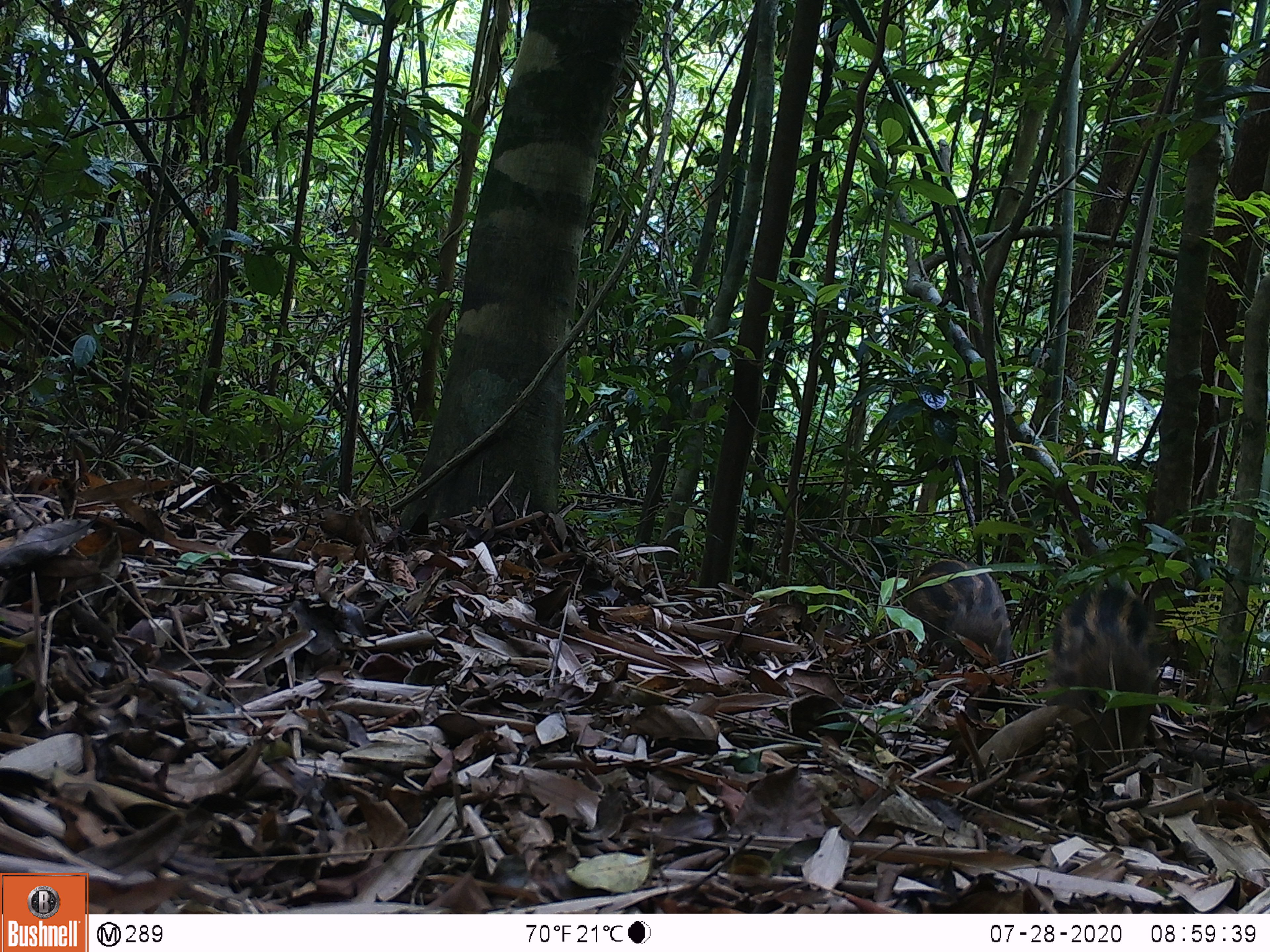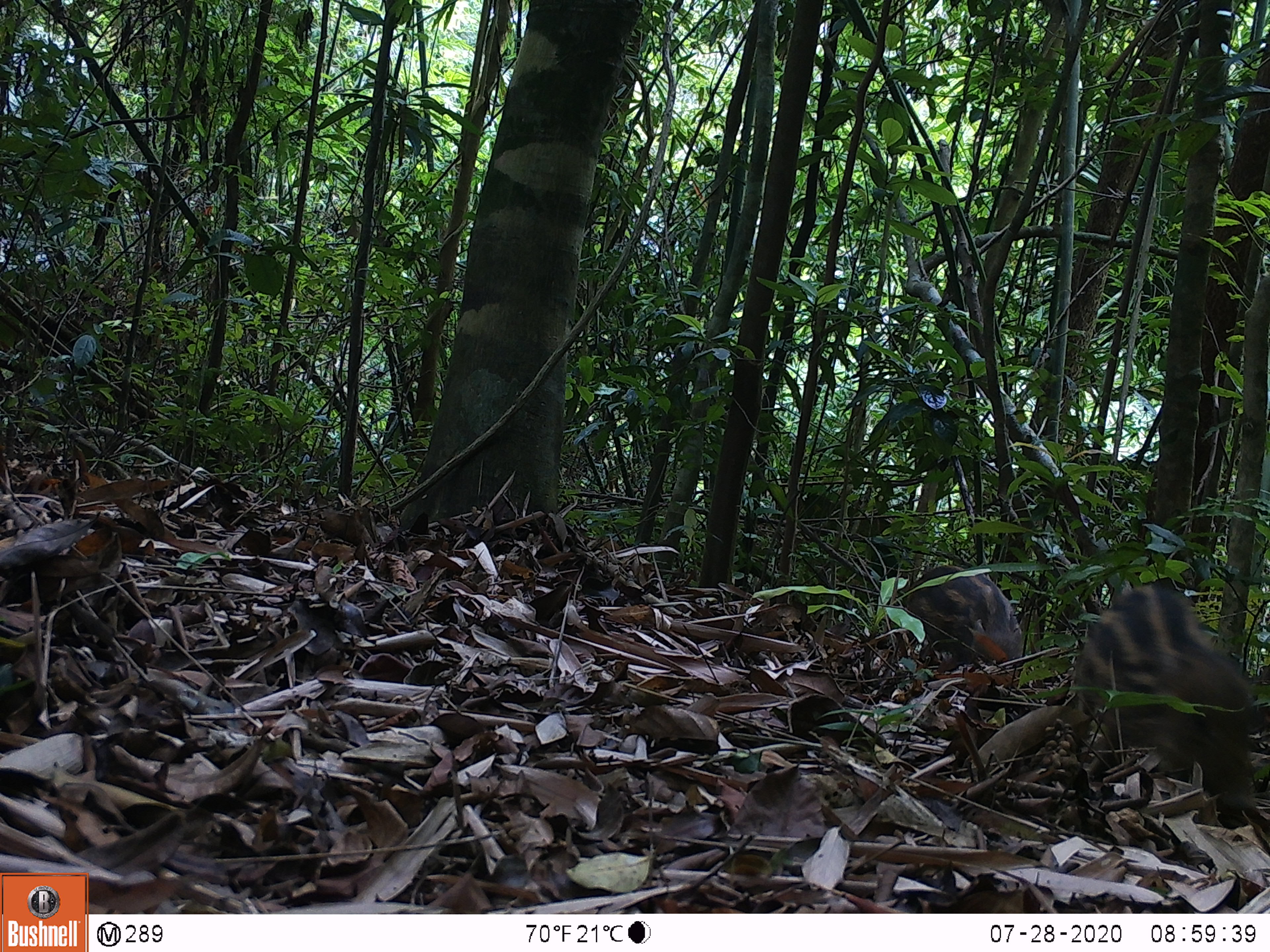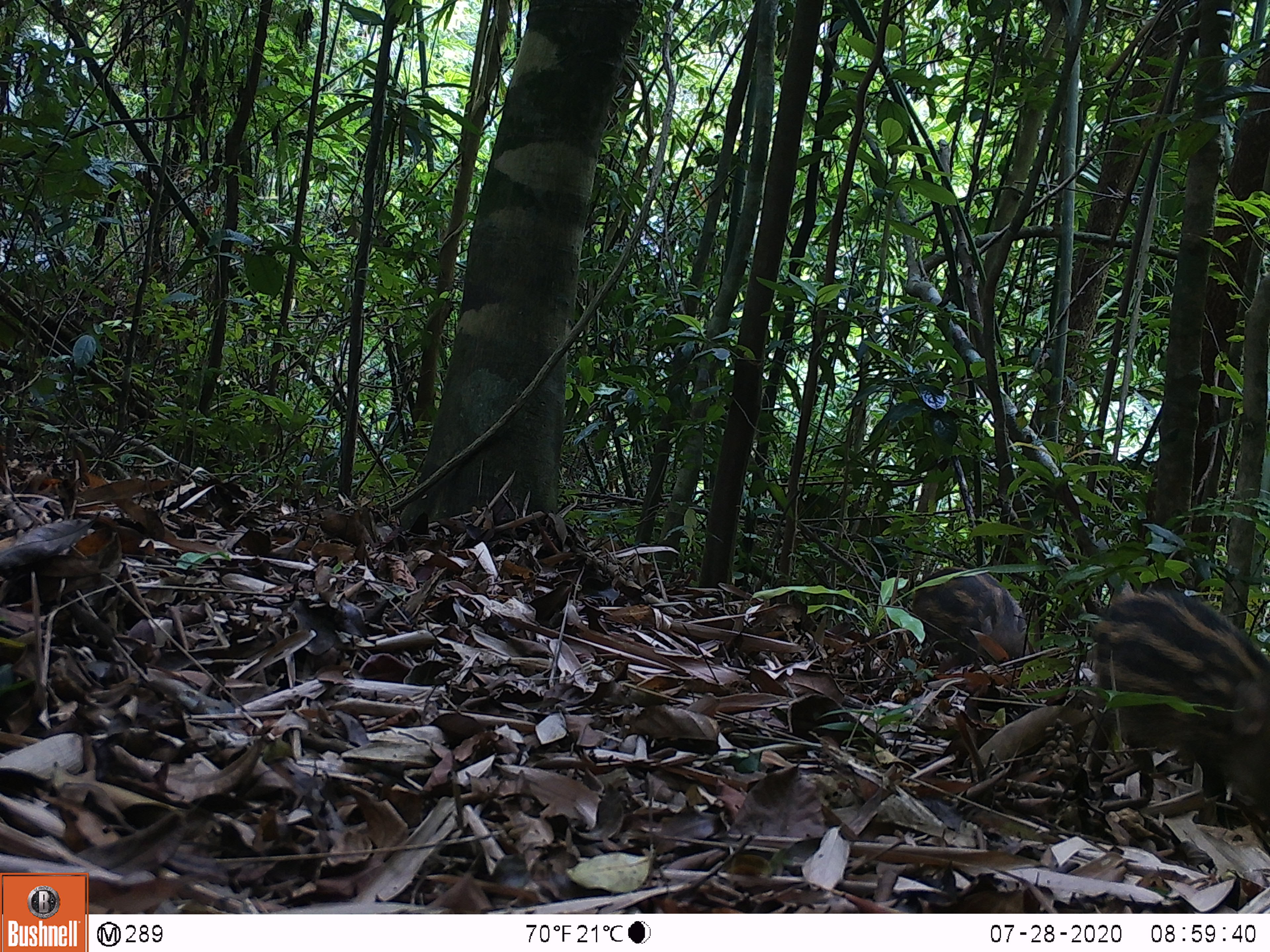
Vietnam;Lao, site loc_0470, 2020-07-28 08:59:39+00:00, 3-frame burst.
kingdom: Animalia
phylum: Chordata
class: Mammalia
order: Artiodactyla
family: Suidae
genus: Sus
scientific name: Sus scrofa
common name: eurasian wild pig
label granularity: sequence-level